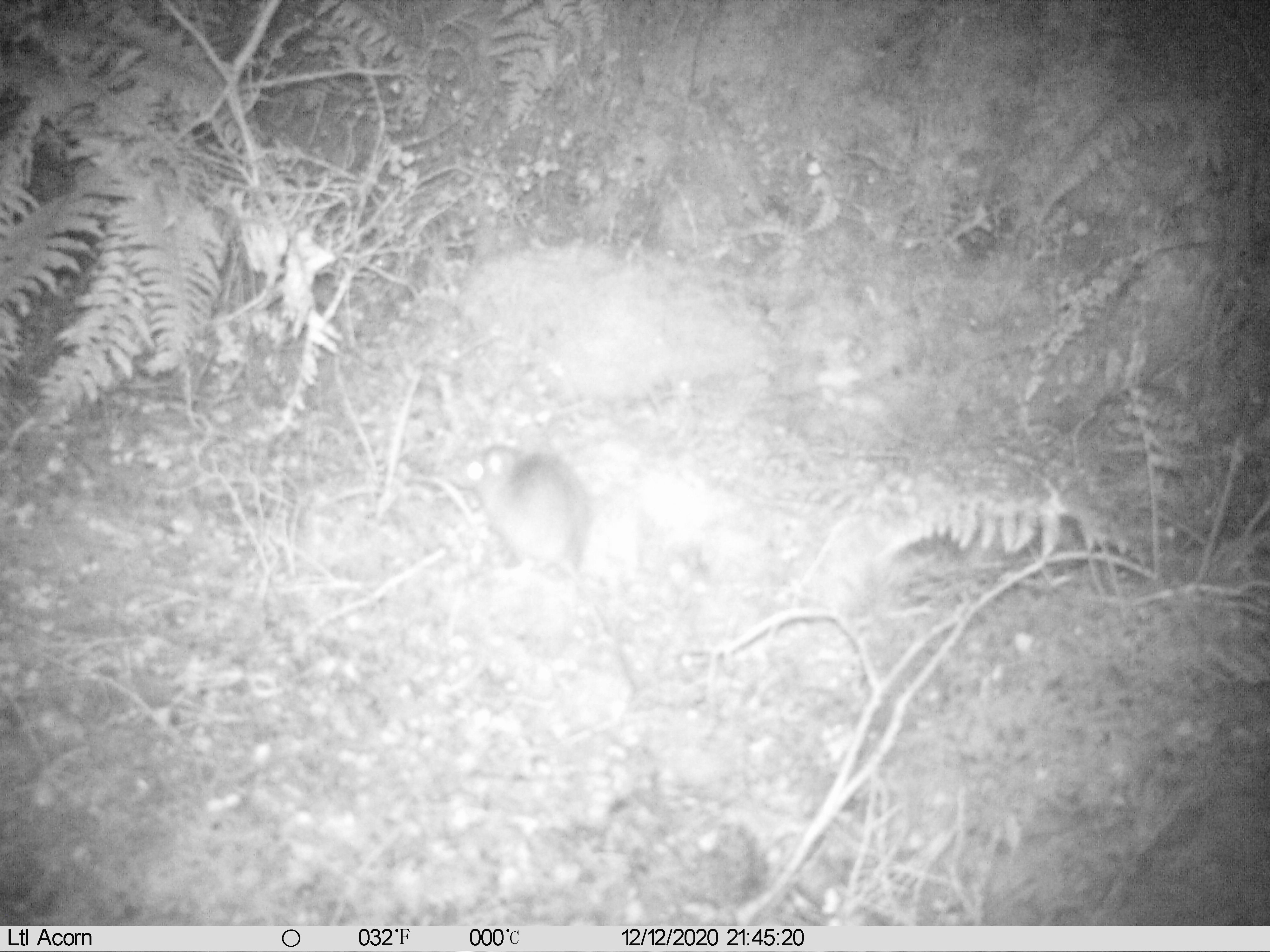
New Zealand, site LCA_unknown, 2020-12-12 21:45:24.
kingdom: Animalia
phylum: Chordata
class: Mammalia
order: Rodentia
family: Muridae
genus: Rattus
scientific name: Rattus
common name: rat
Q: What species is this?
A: Rat (Rattus).